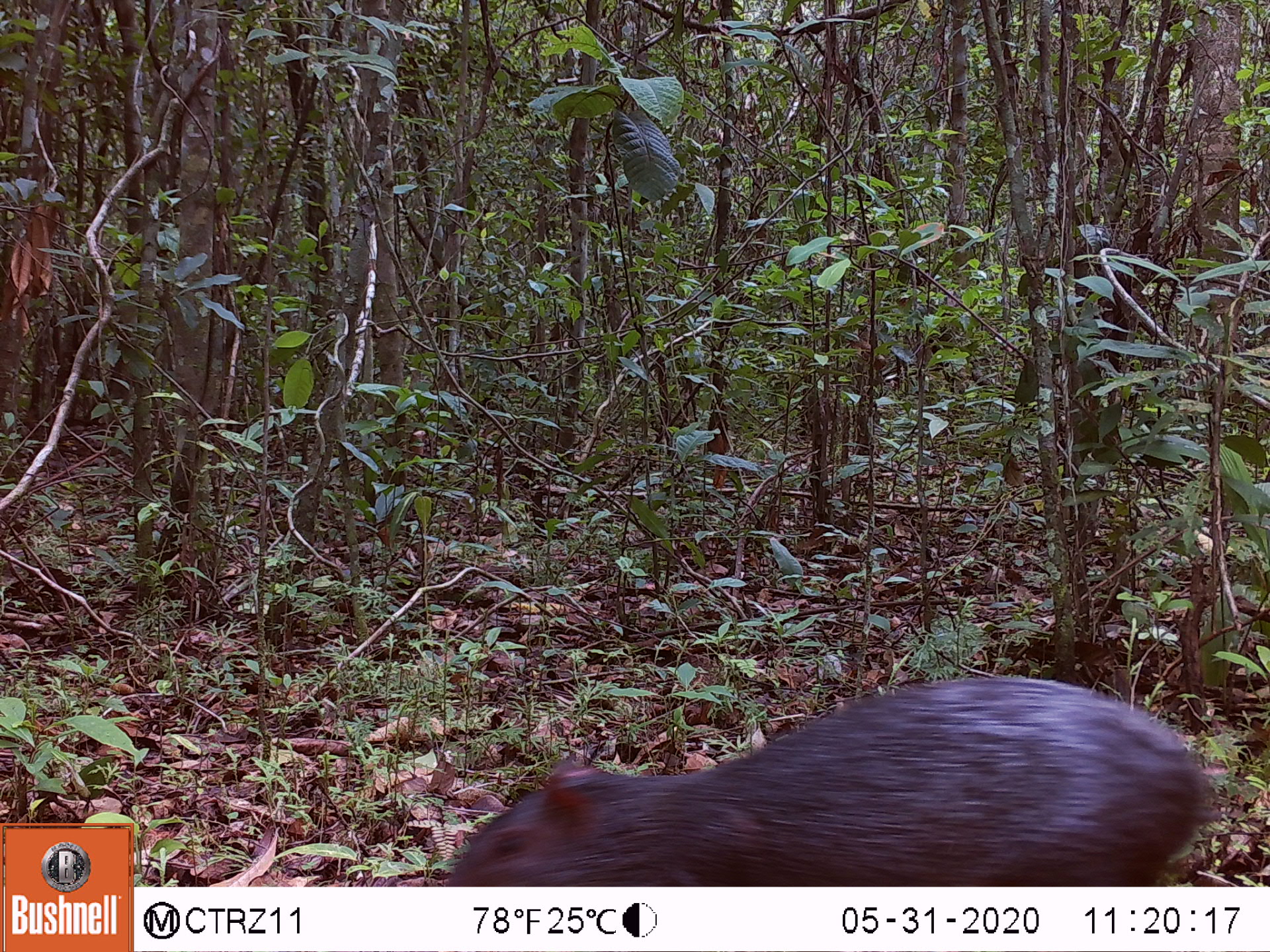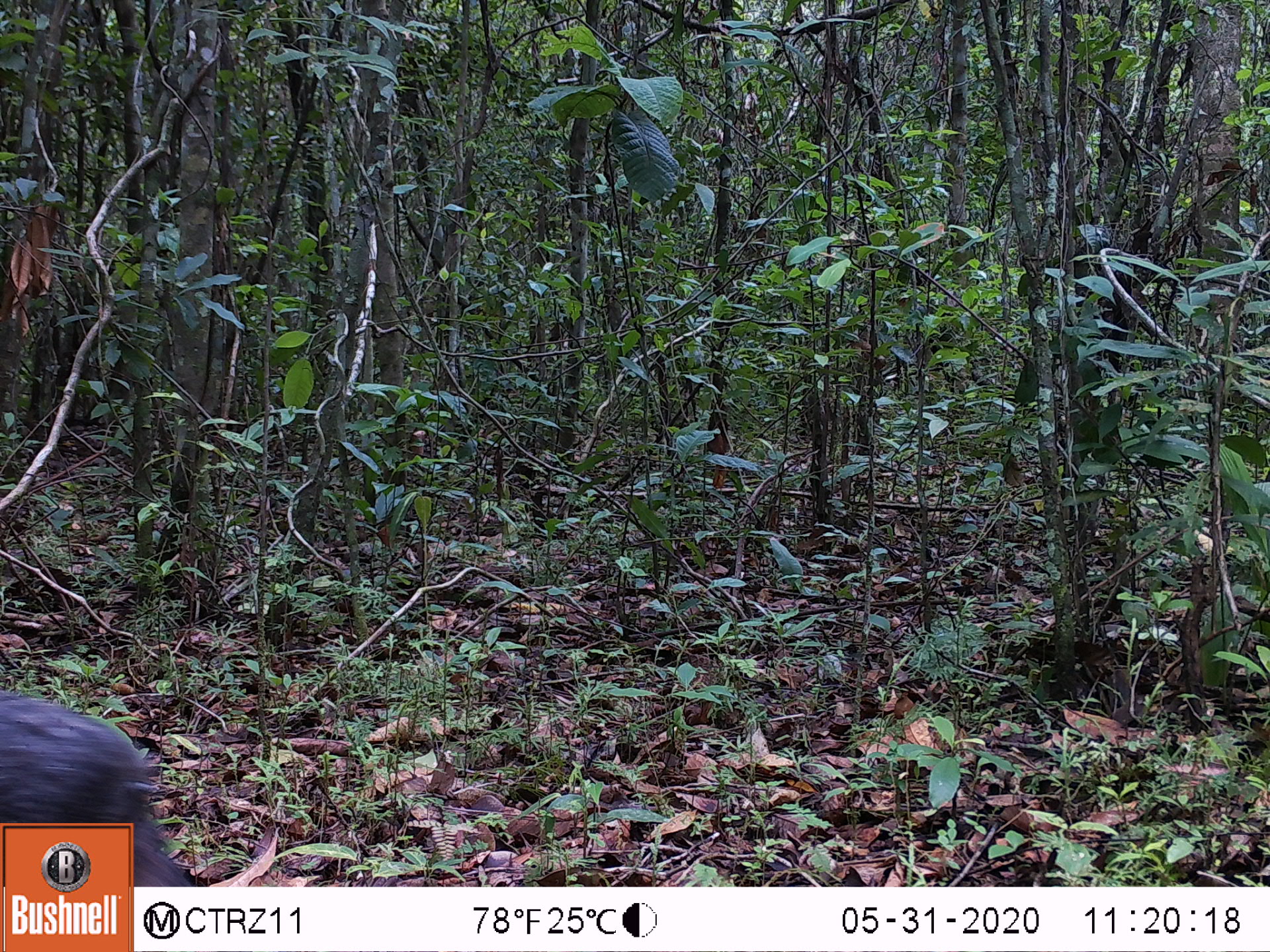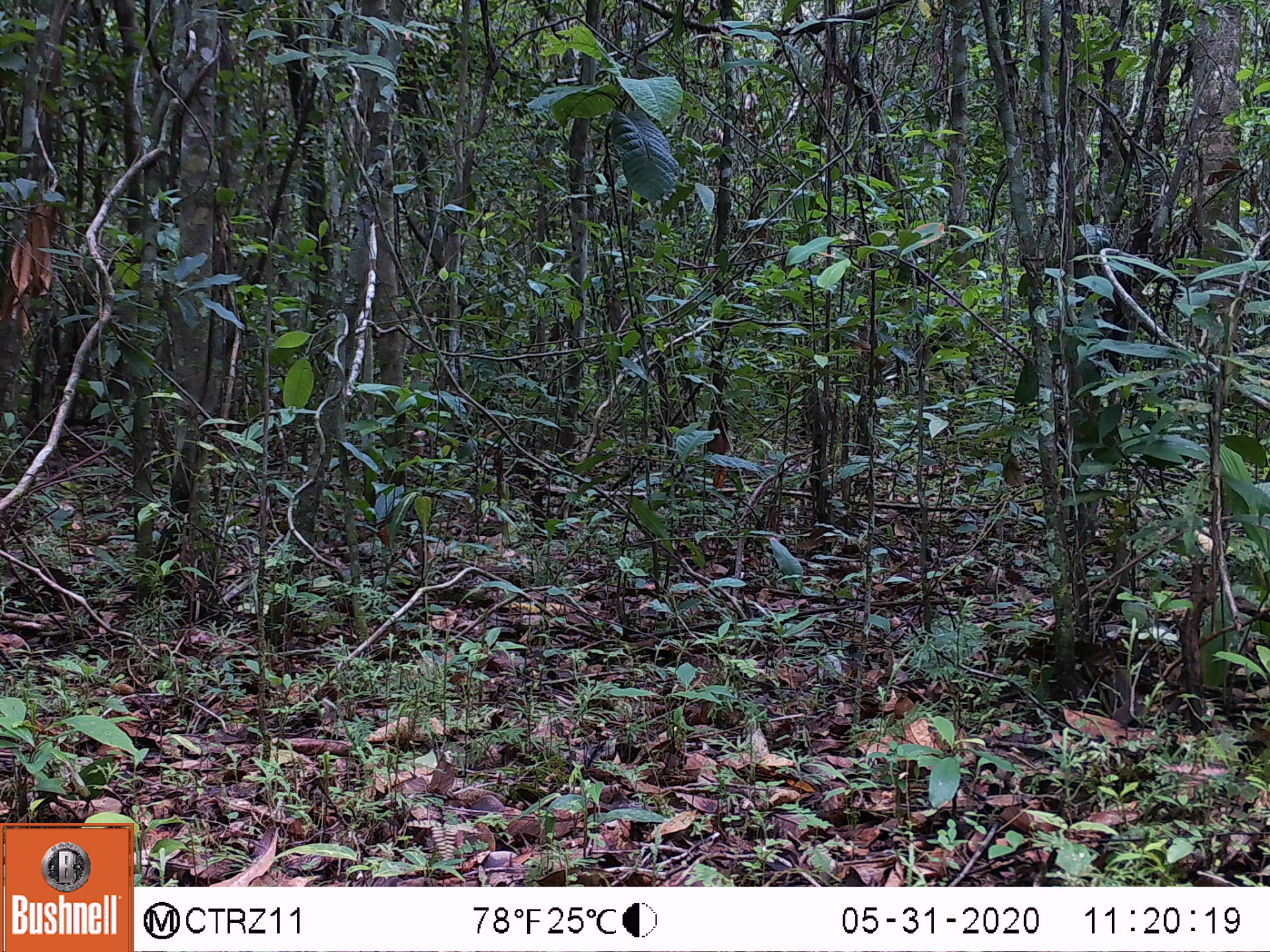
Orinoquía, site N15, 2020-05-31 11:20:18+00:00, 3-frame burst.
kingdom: Animalia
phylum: Chordata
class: Mammalia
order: Rodentia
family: Dasyproctidae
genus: Dasyprocta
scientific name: Dasyprocta fuliginosa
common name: black agouti